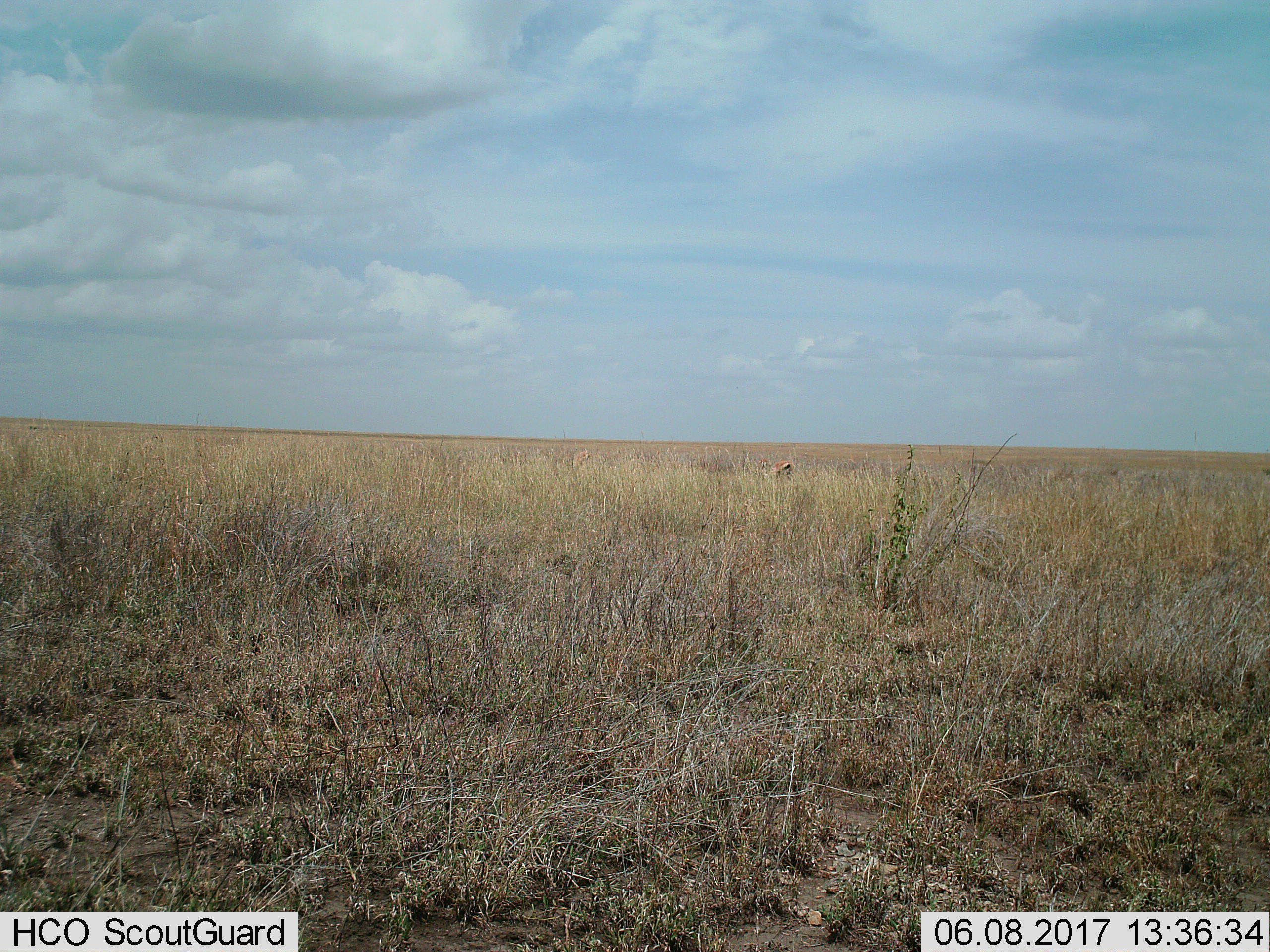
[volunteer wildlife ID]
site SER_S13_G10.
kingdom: Animalia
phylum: Chordata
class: Mammalia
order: Artiodactyla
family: Bovidae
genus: Eudorcas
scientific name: Eudorcas thomsonii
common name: thomson's gazelle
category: gazellethomsons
Gazellethomsons (thomson's gazelle) (Eudorcas thomsonii), count 1. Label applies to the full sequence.